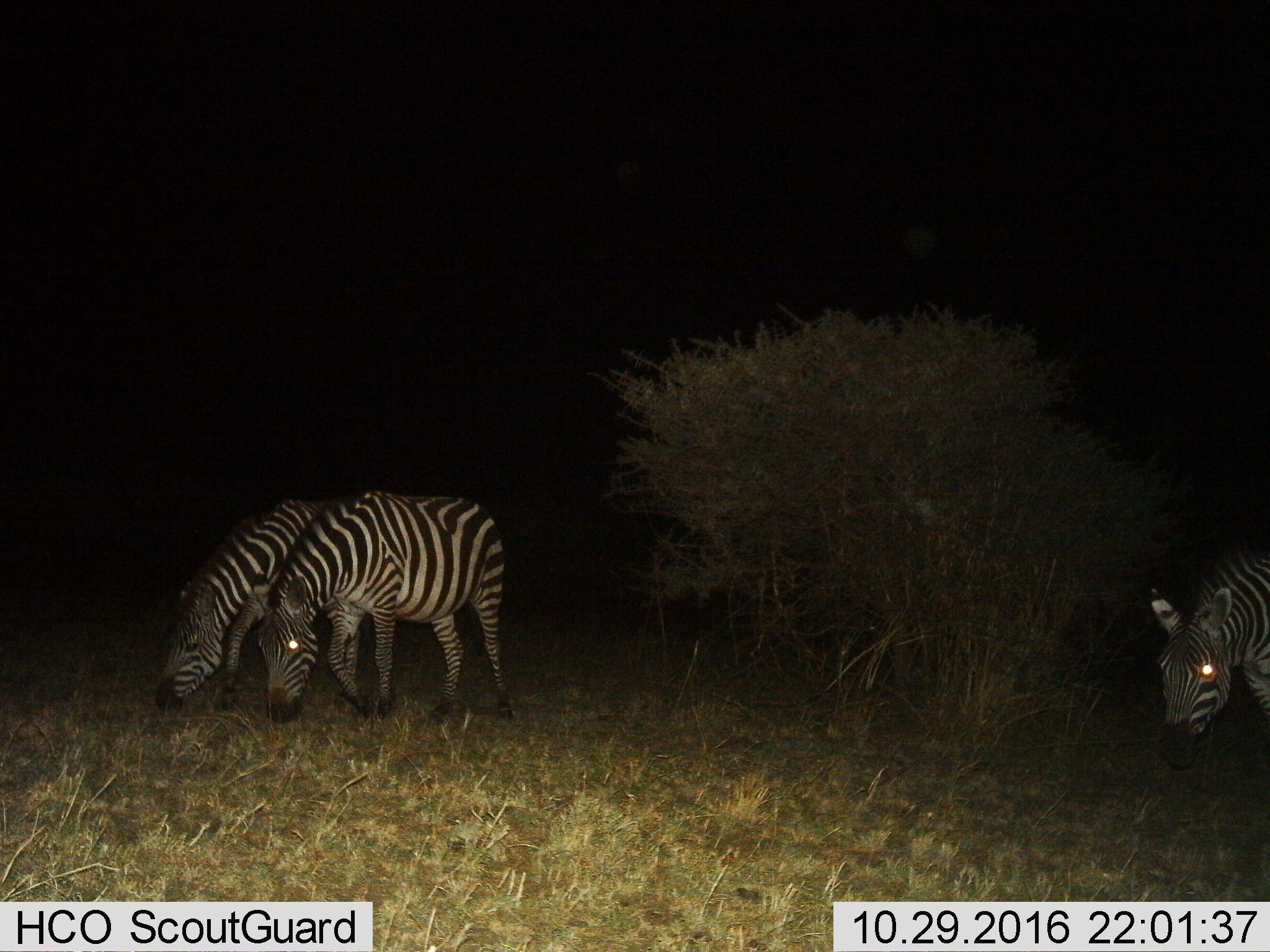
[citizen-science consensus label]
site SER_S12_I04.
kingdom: Animalia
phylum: Chordata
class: Mammalia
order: Perissodactyla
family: Equidae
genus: Equus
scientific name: Equus quagga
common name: plains zebra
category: zebraplains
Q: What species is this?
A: Zebraplains (plains zebra) (Equus quagga).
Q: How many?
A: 3.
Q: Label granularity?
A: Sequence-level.